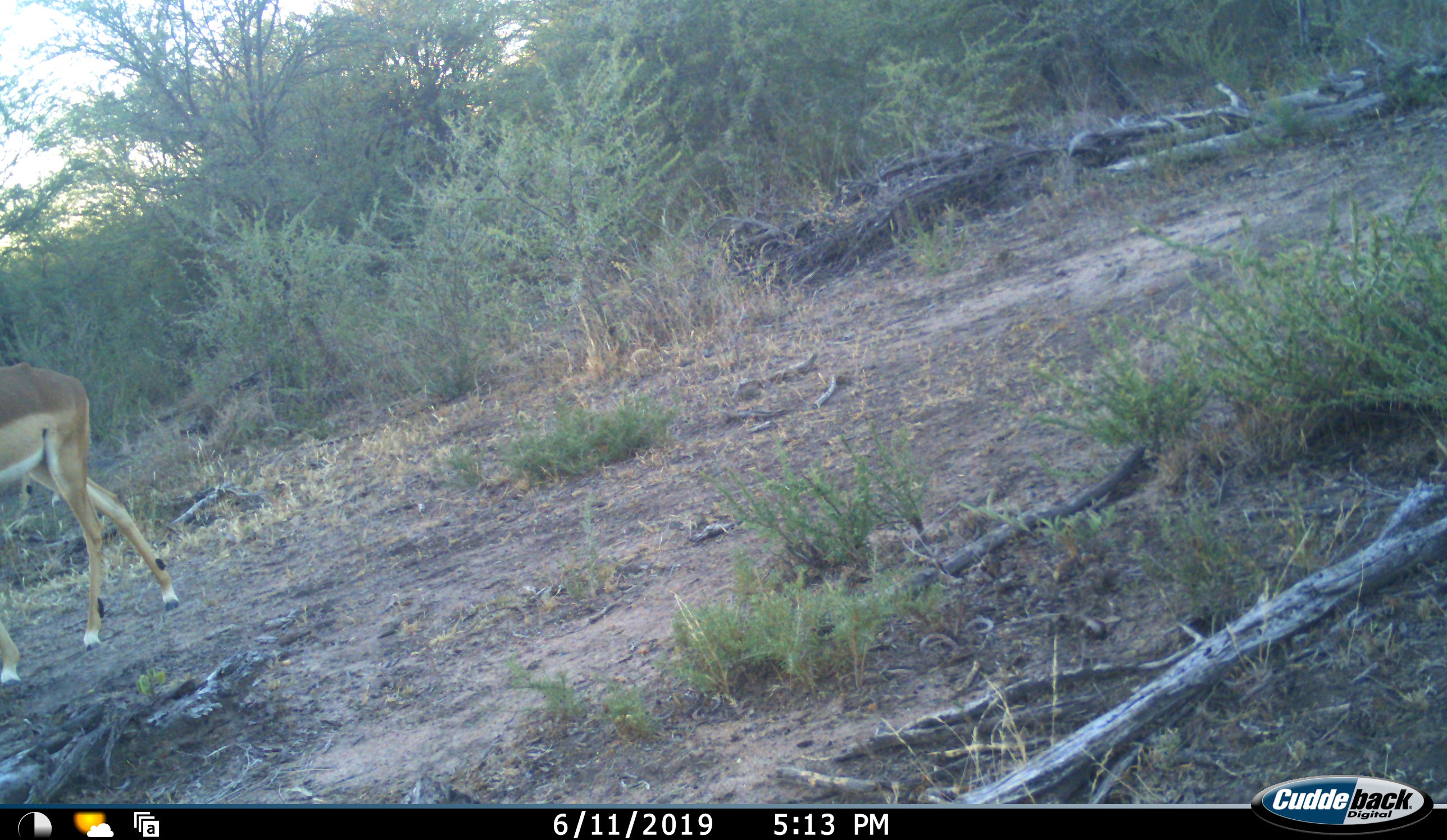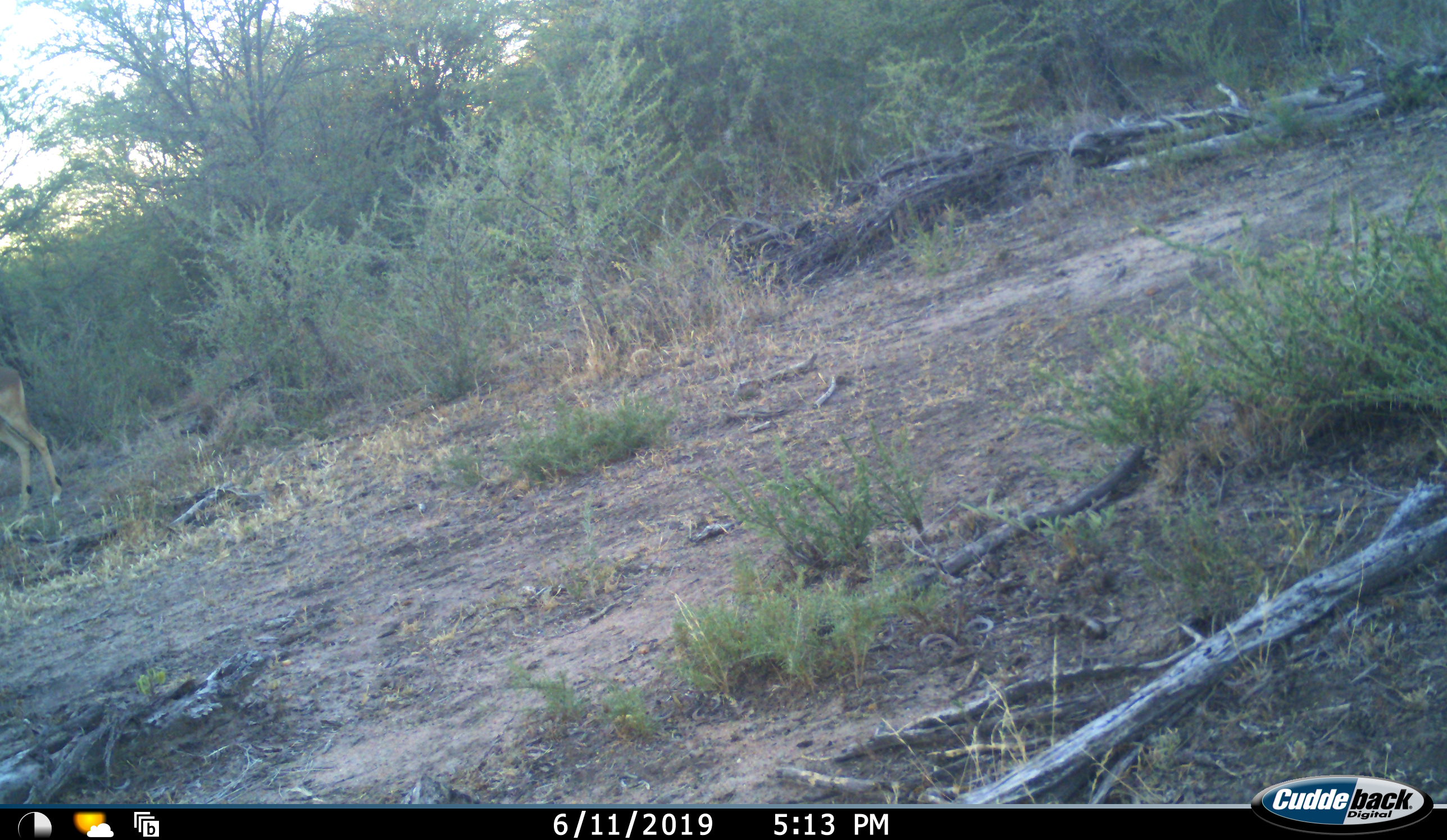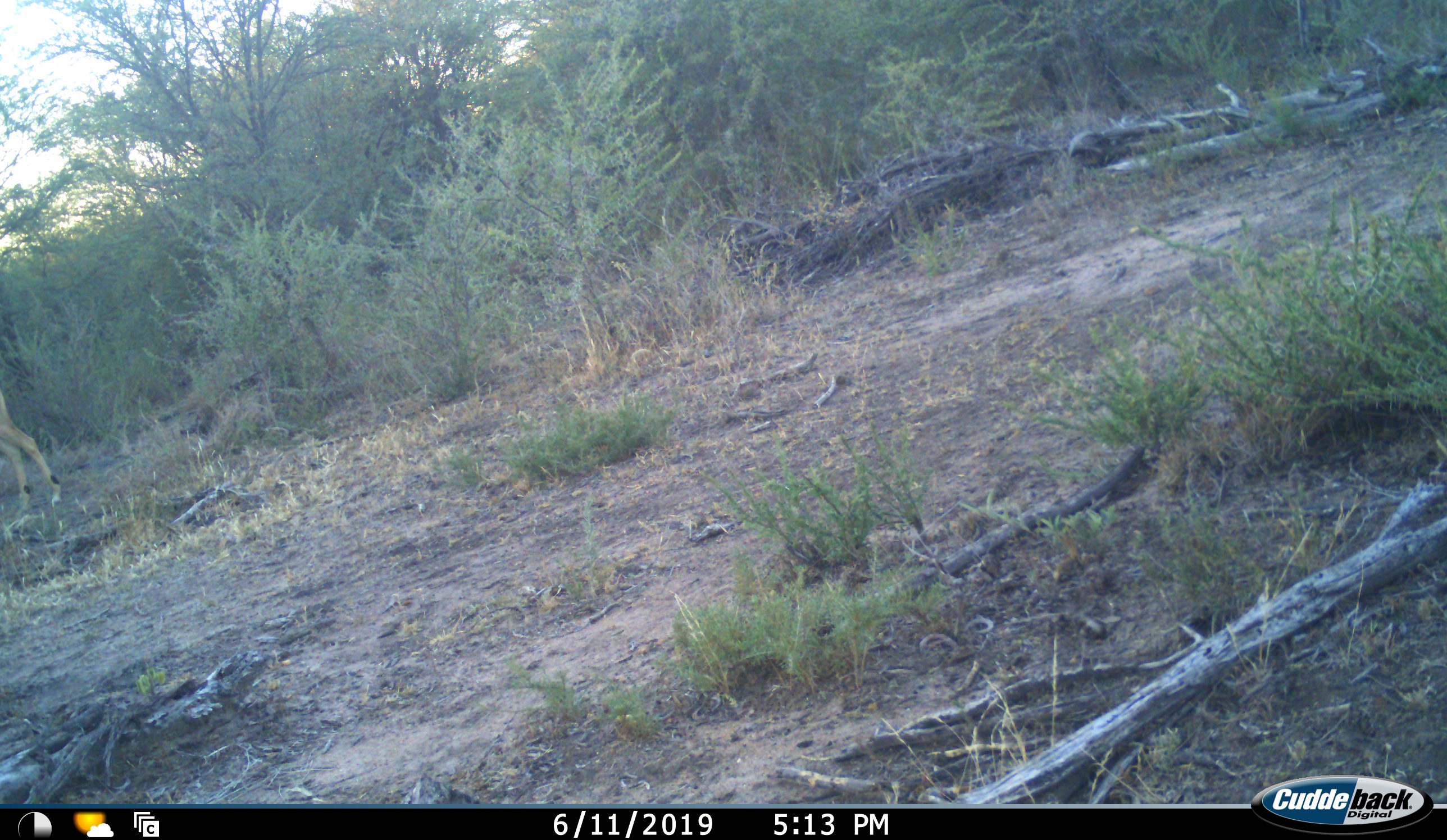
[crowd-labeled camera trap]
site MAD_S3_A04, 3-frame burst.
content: unidentified animal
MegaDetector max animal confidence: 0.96